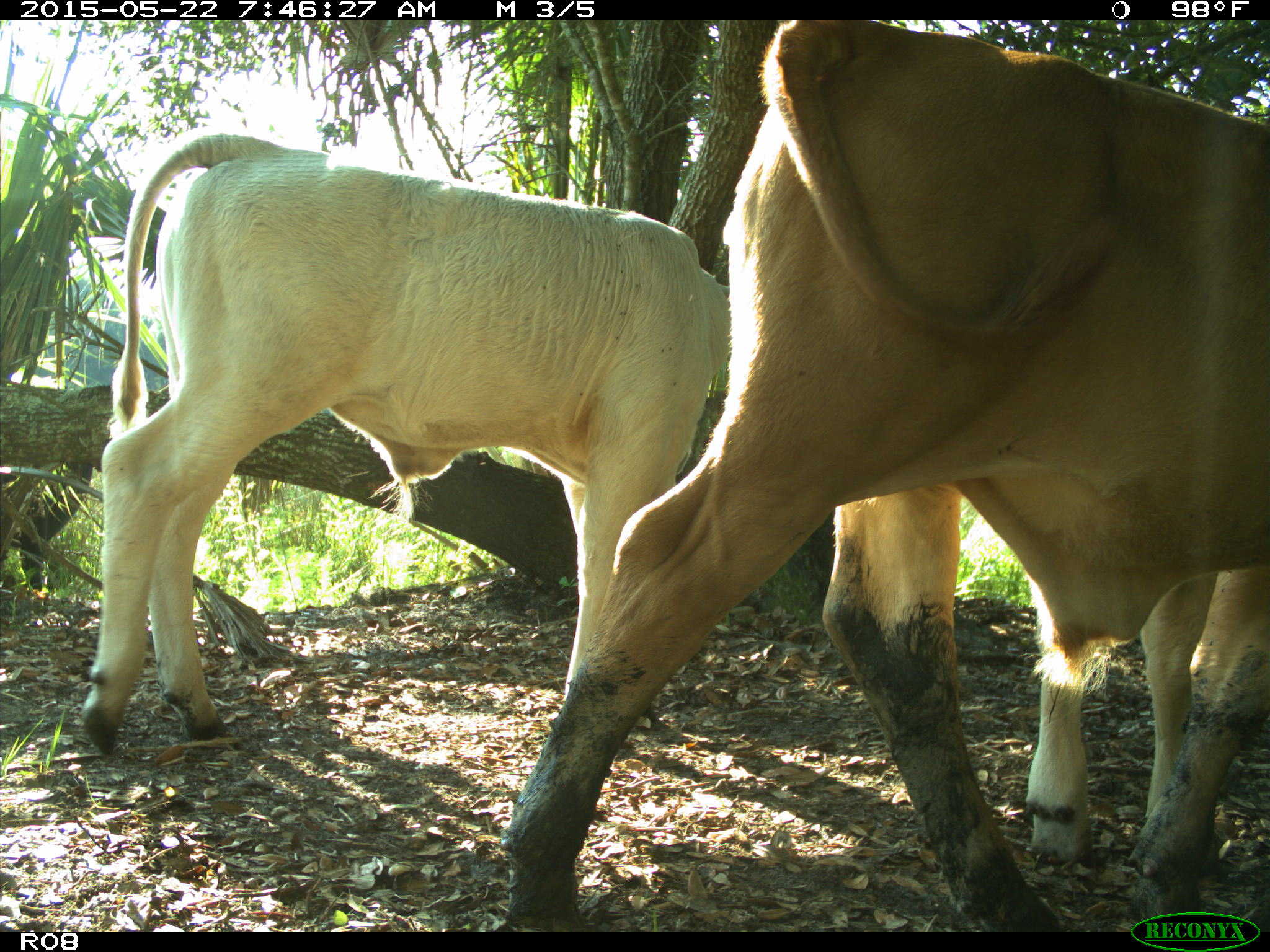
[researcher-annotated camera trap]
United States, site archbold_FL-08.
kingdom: Animalia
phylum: Chordata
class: Mammalia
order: Artiodactyla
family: Bovidae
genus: Bos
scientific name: Bos taurus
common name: domestic cow